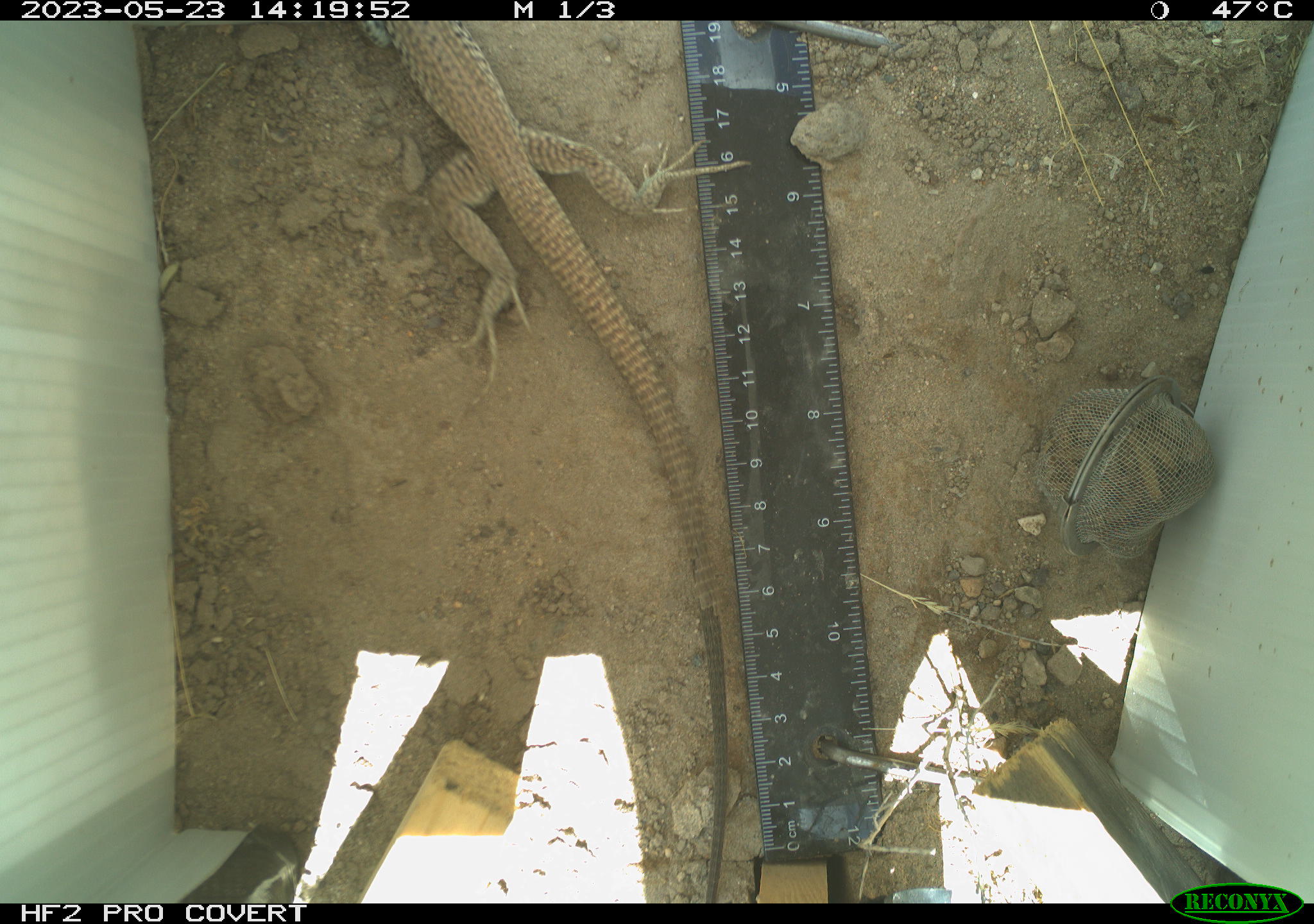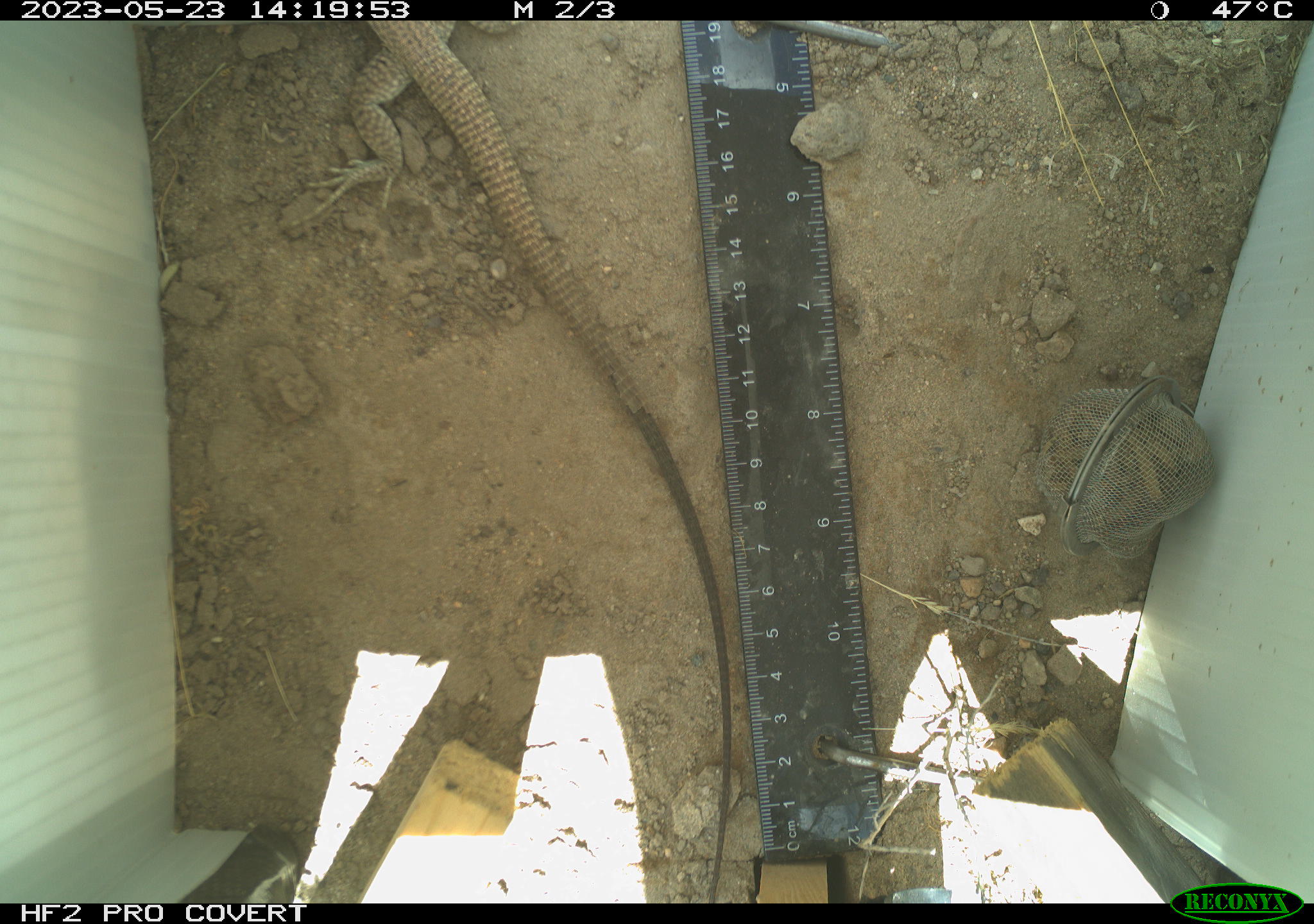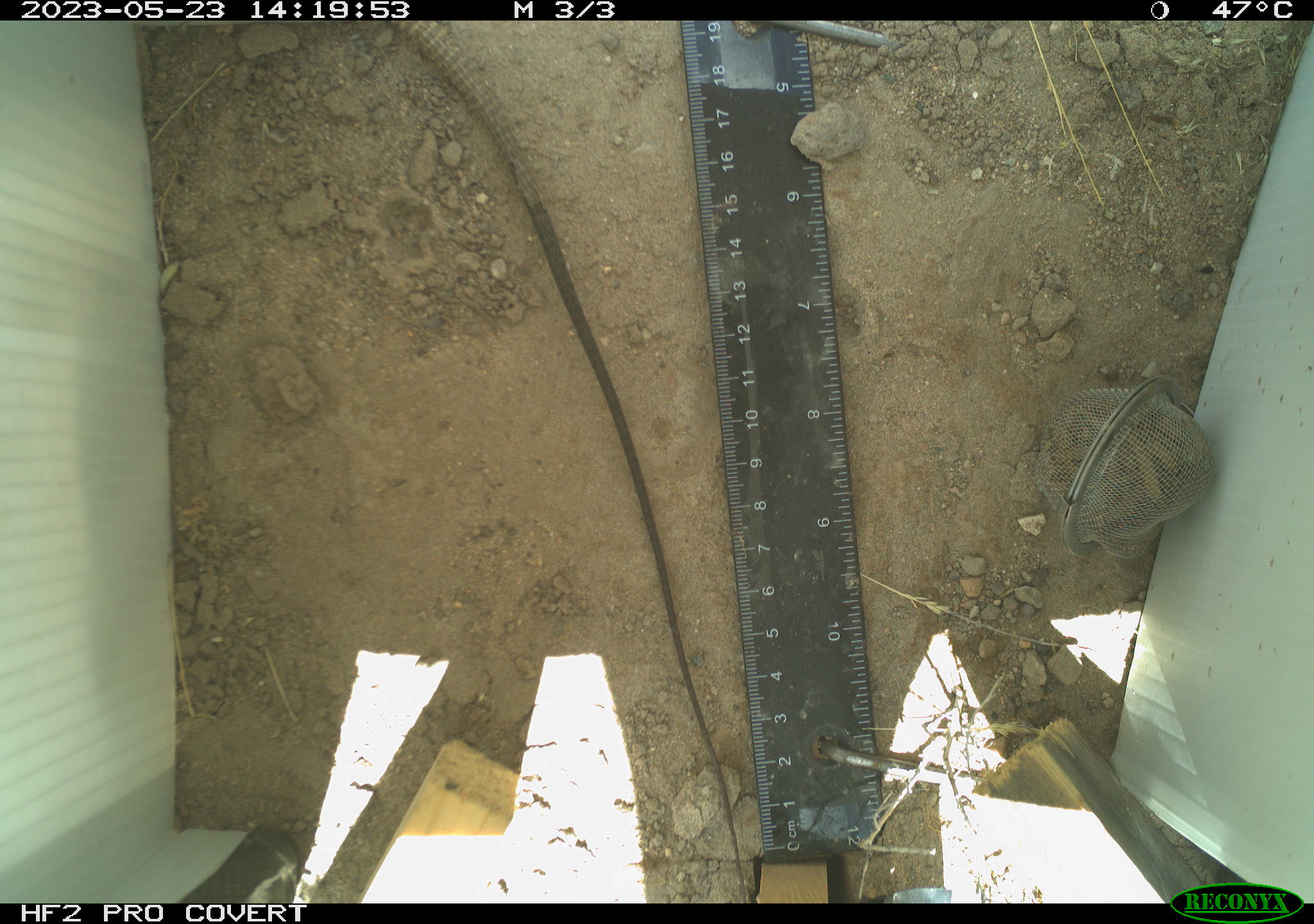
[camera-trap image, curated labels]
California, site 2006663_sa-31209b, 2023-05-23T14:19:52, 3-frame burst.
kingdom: Animalia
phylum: Chordata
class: Reptilia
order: Squamata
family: Teiidae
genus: Aspidoscelis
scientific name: Aspidoscelis tigris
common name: western whiptail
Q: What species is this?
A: Western whiptail (Aspidoscelis tigris).